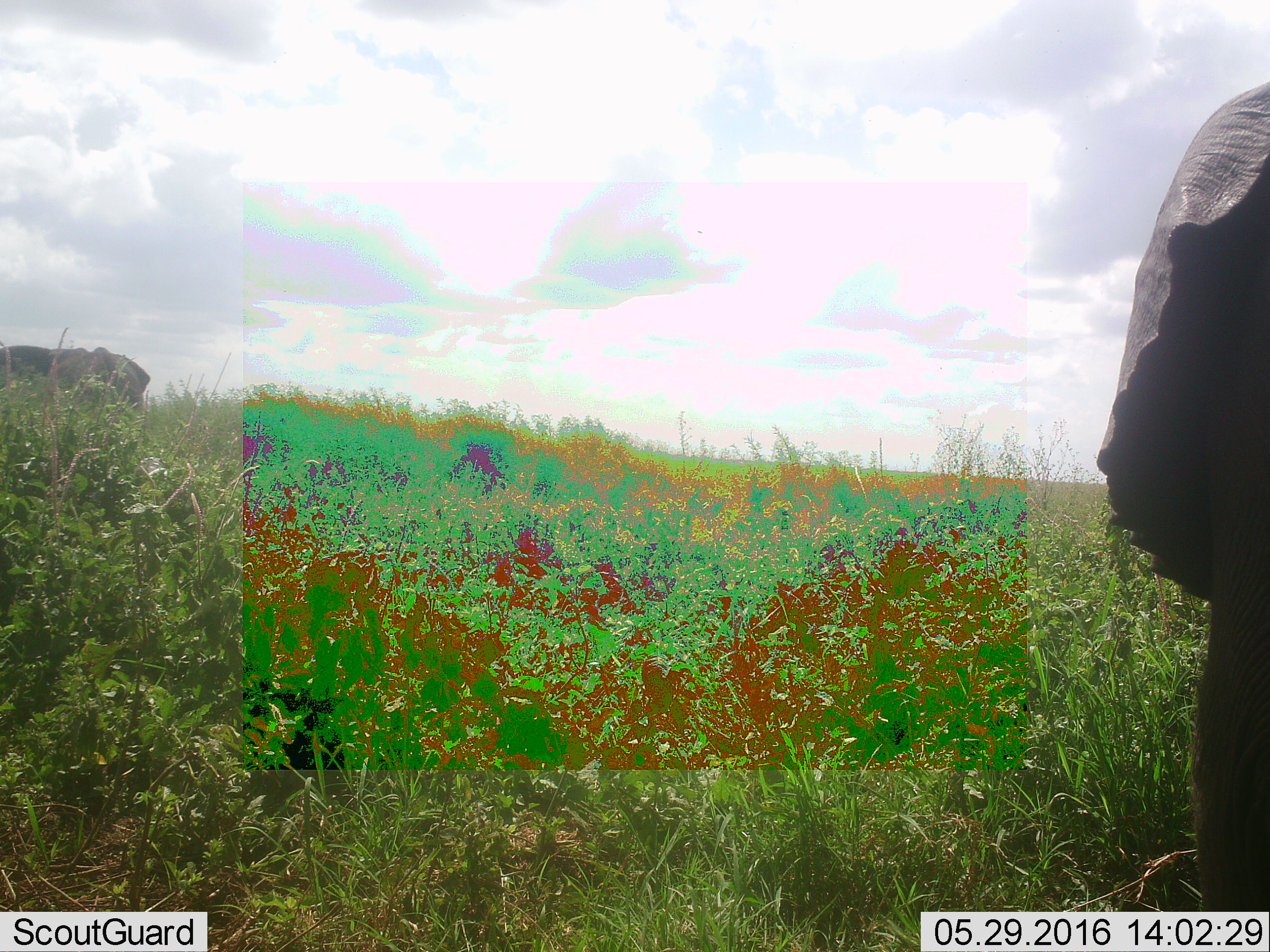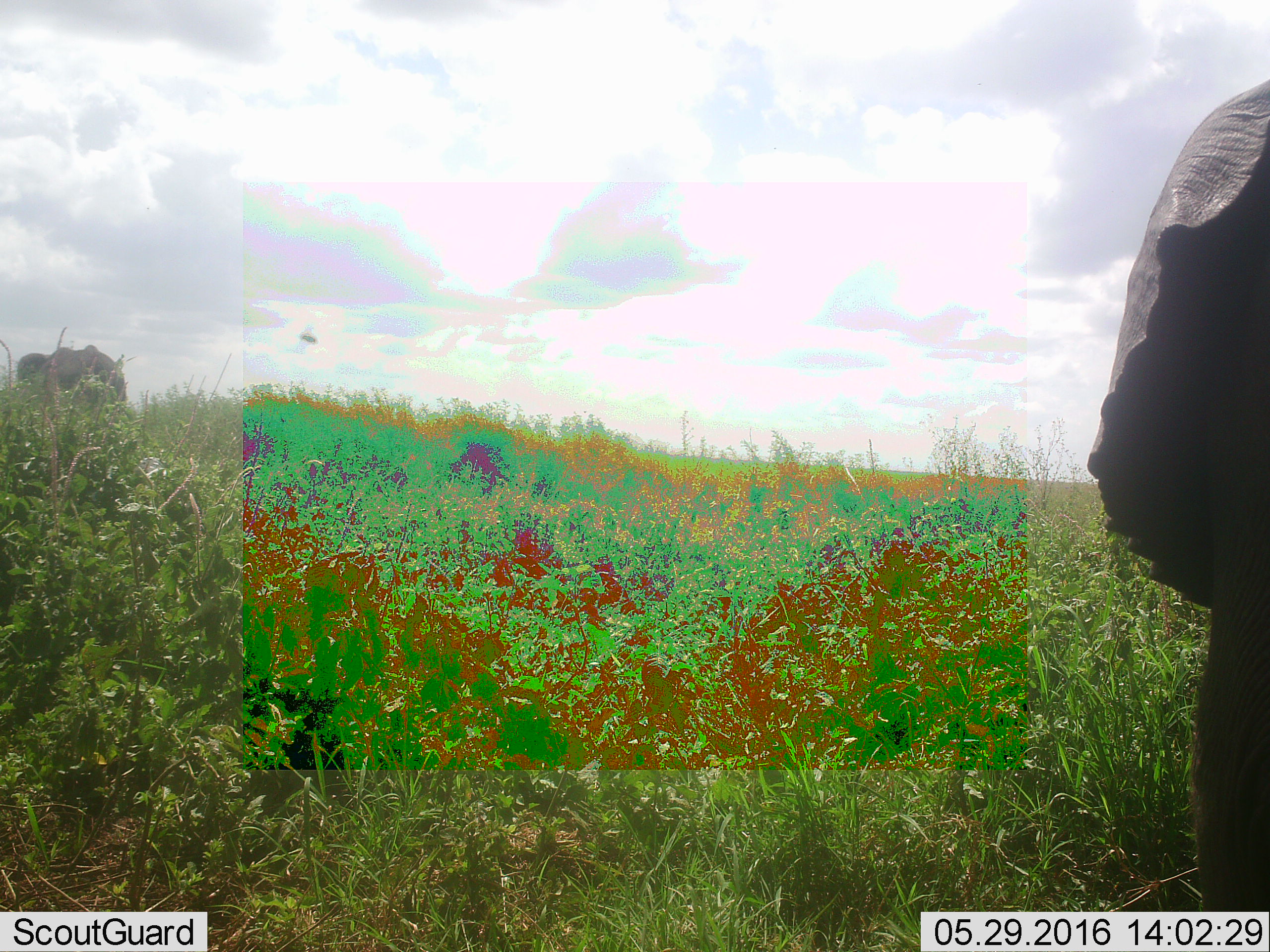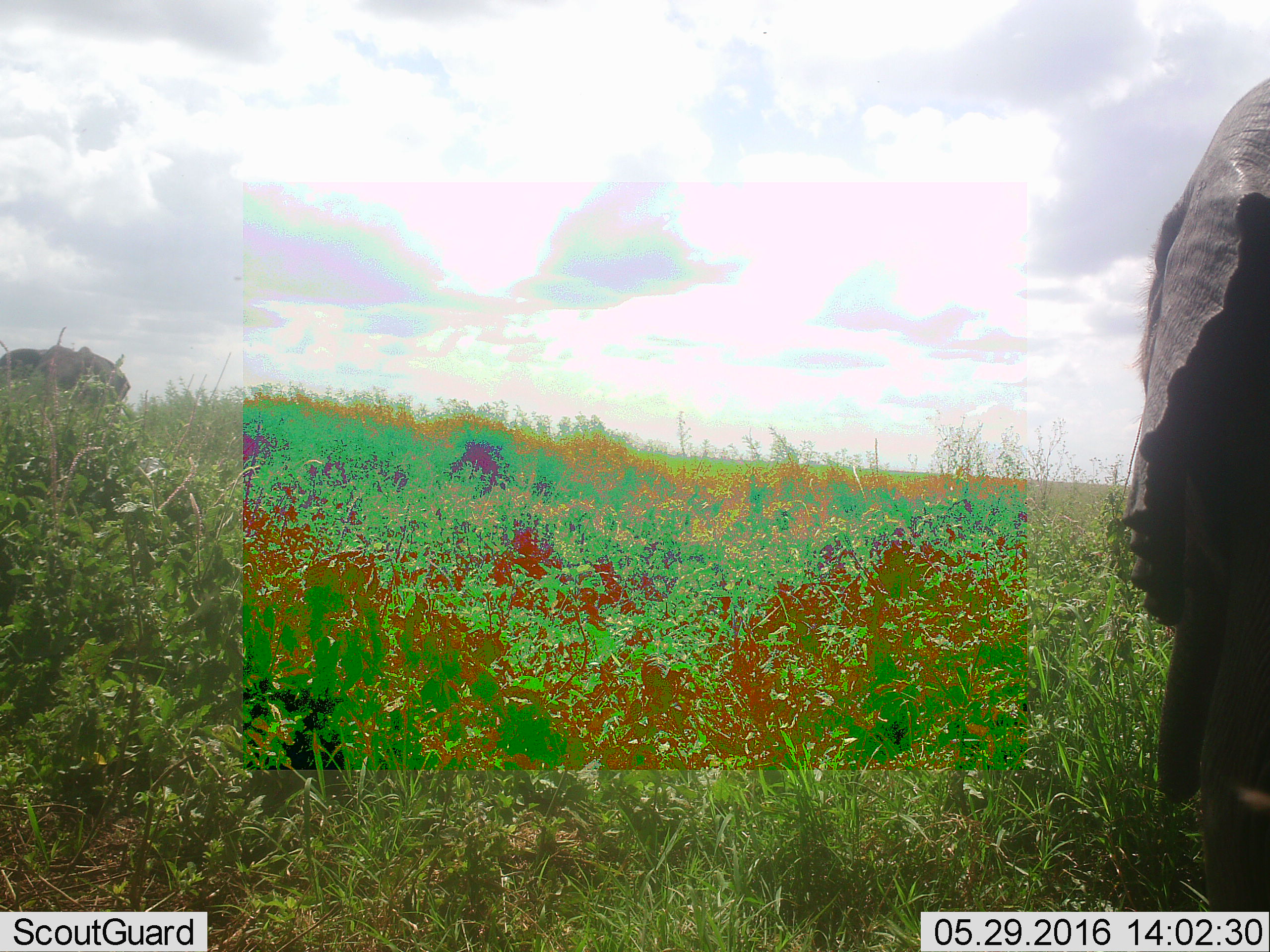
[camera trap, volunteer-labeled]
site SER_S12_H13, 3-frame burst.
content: unidentified animal